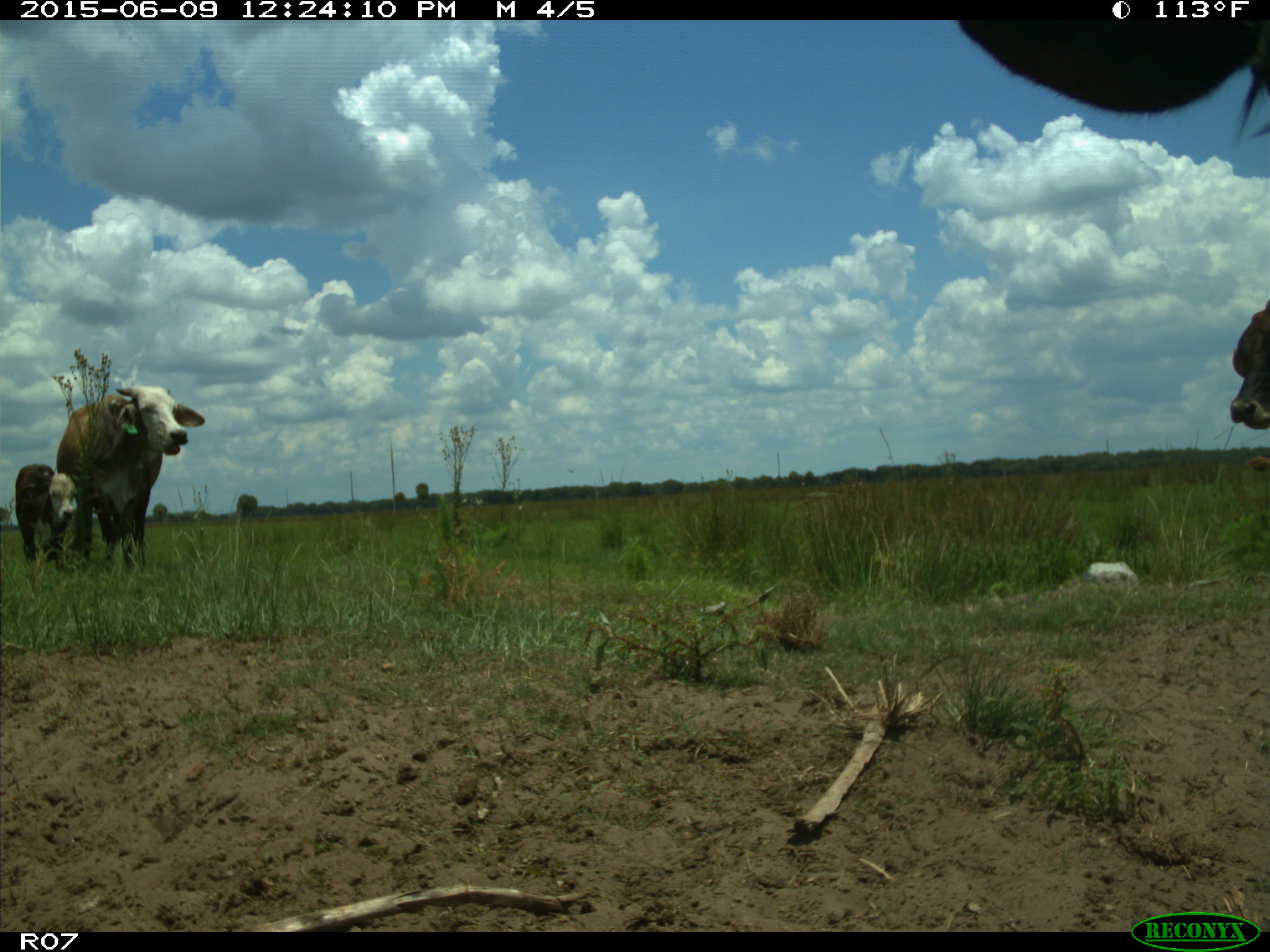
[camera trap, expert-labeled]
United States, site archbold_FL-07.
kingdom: Animalia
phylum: Chordata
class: Mammalia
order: Artiodactyla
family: Bovidae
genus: Bos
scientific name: Bos taurus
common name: domestic cow